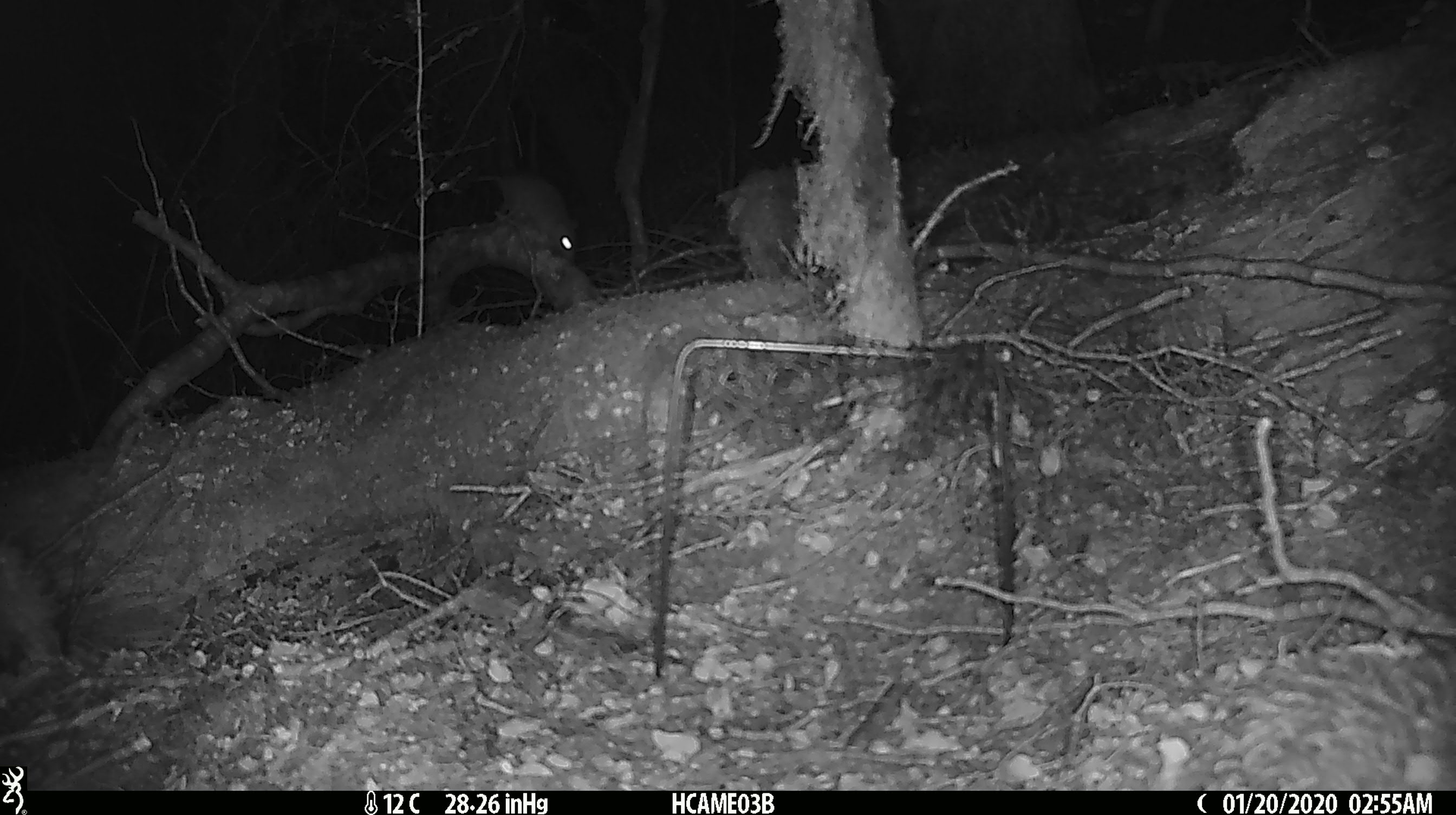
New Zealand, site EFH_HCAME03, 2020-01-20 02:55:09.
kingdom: Animalia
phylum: Chordata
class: Mammalia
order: Rodentia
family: Muridae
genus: Rattus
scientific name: Rattus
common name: rat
Rat (Rattus).